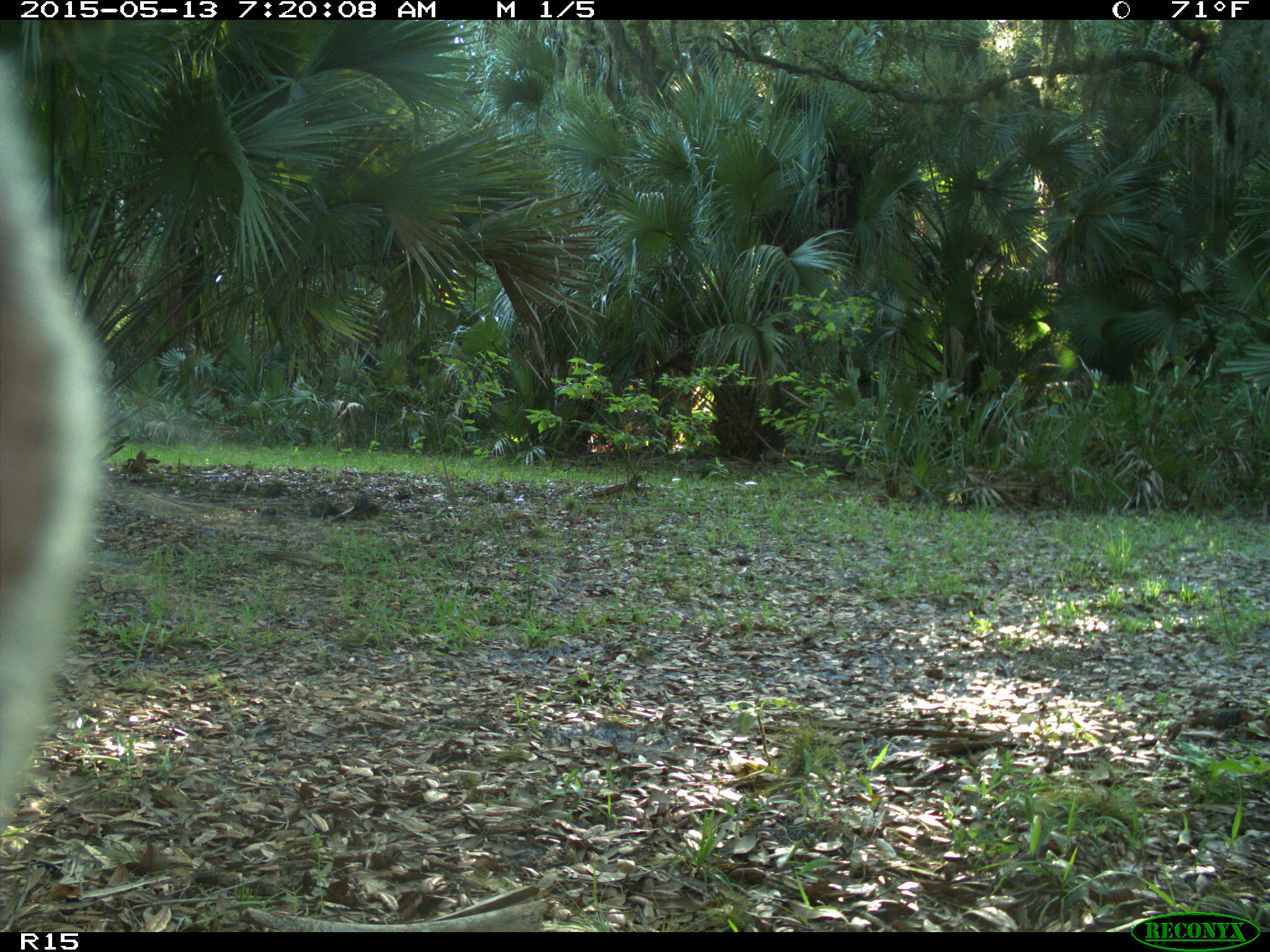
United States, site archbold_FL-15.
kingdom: Animalia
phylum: Chordata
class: Mammalia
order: Artiodactyla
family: Bovidae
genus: Bos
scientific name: Bos taurus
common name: domestic cow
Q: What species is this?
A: Bos taurus (domestic cow).